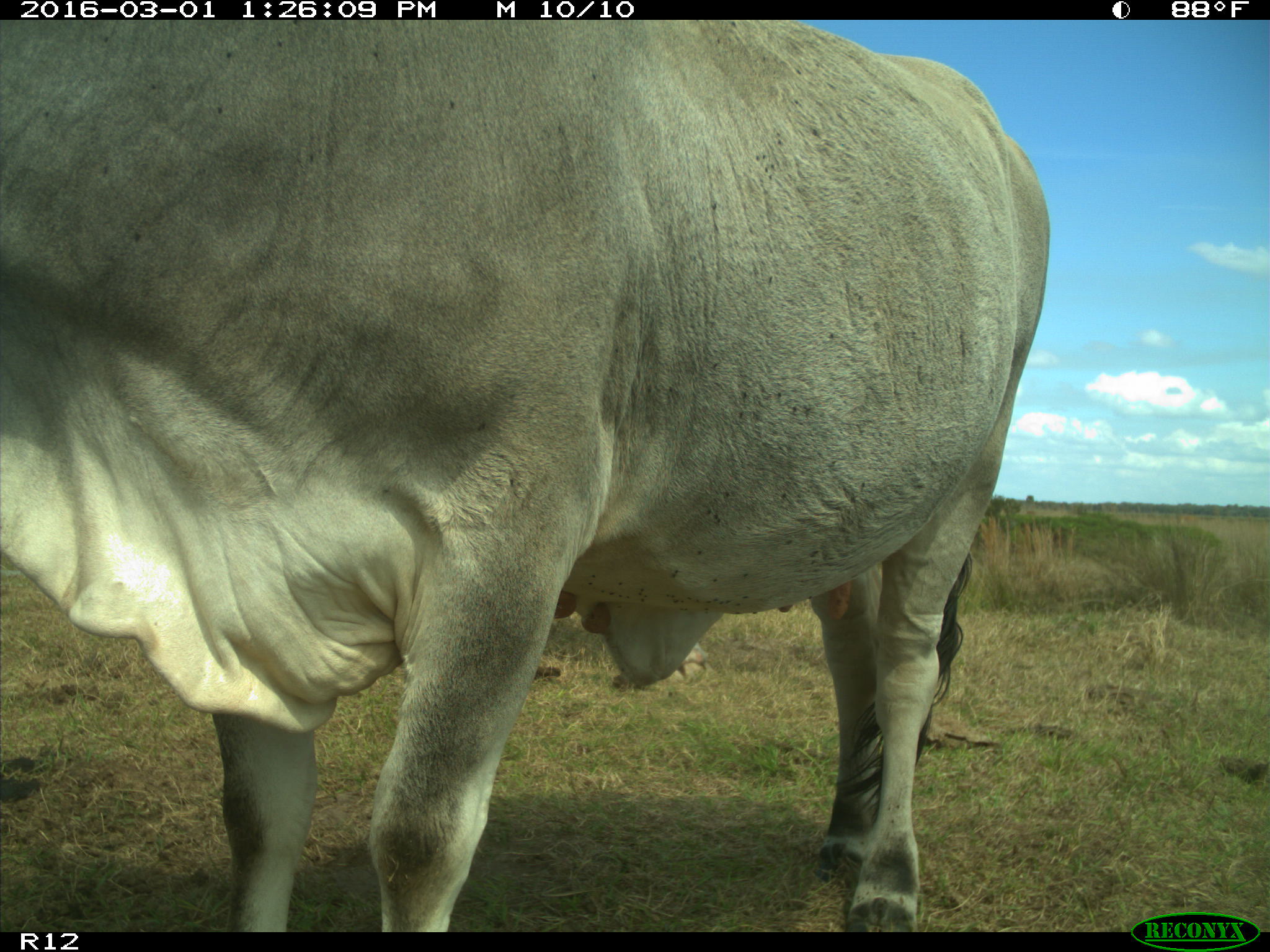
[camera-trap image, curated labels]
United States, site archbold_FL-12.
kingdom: Animalia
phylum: Chordata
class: Mammalia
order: Artiodactyla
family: Bovidae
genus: Bos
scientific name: Bos taurus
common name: domestic cow